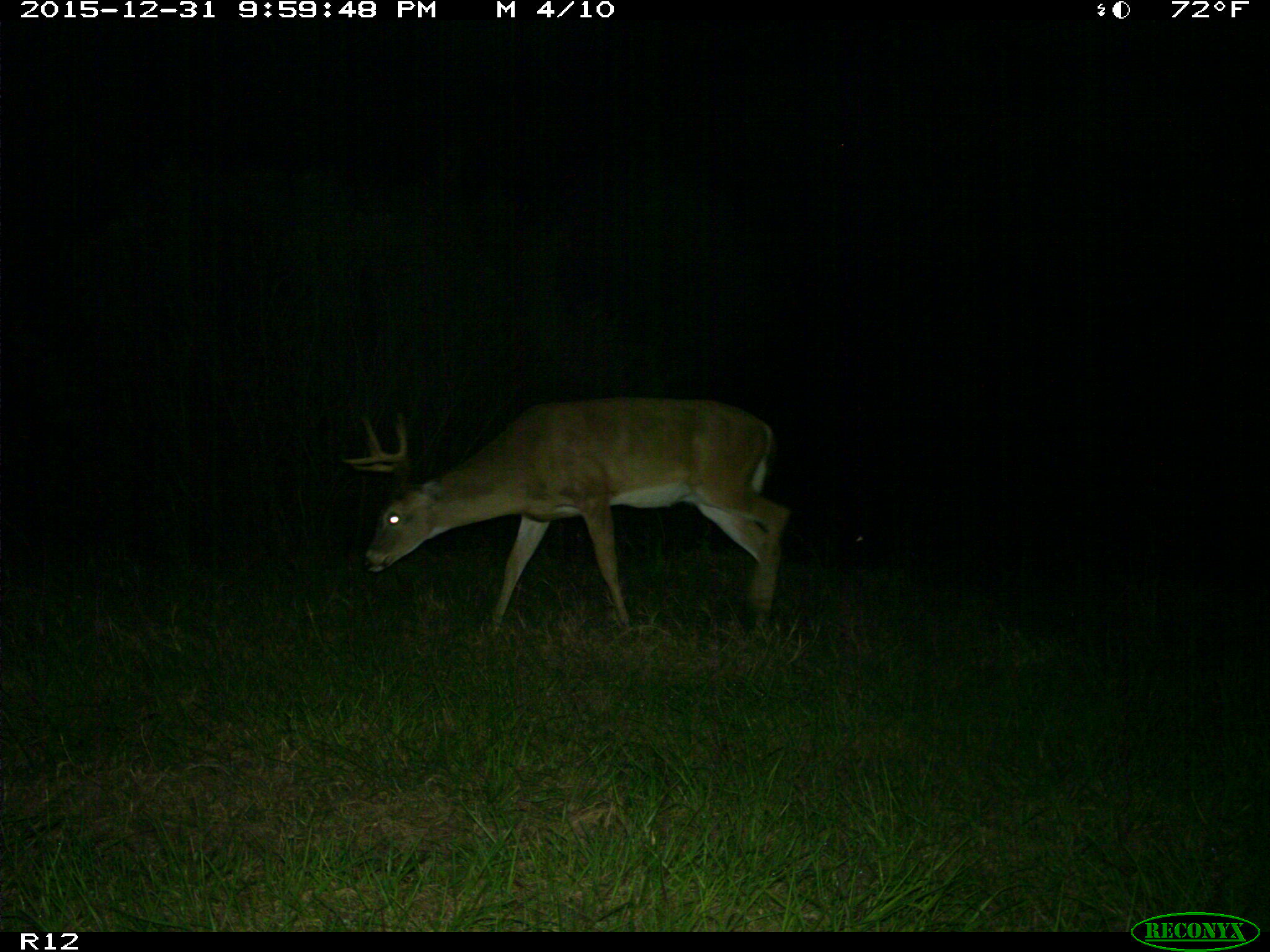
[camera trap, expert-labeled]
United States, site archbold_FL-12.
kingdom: Animalia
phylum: Chordata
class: Mammalia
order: Artiodactyla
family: Cervidae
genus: Odocoileus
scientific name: Odocoileus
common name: deer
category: unidentified deer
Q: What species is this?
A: Unidentified deer (deer) (Odocoileus).